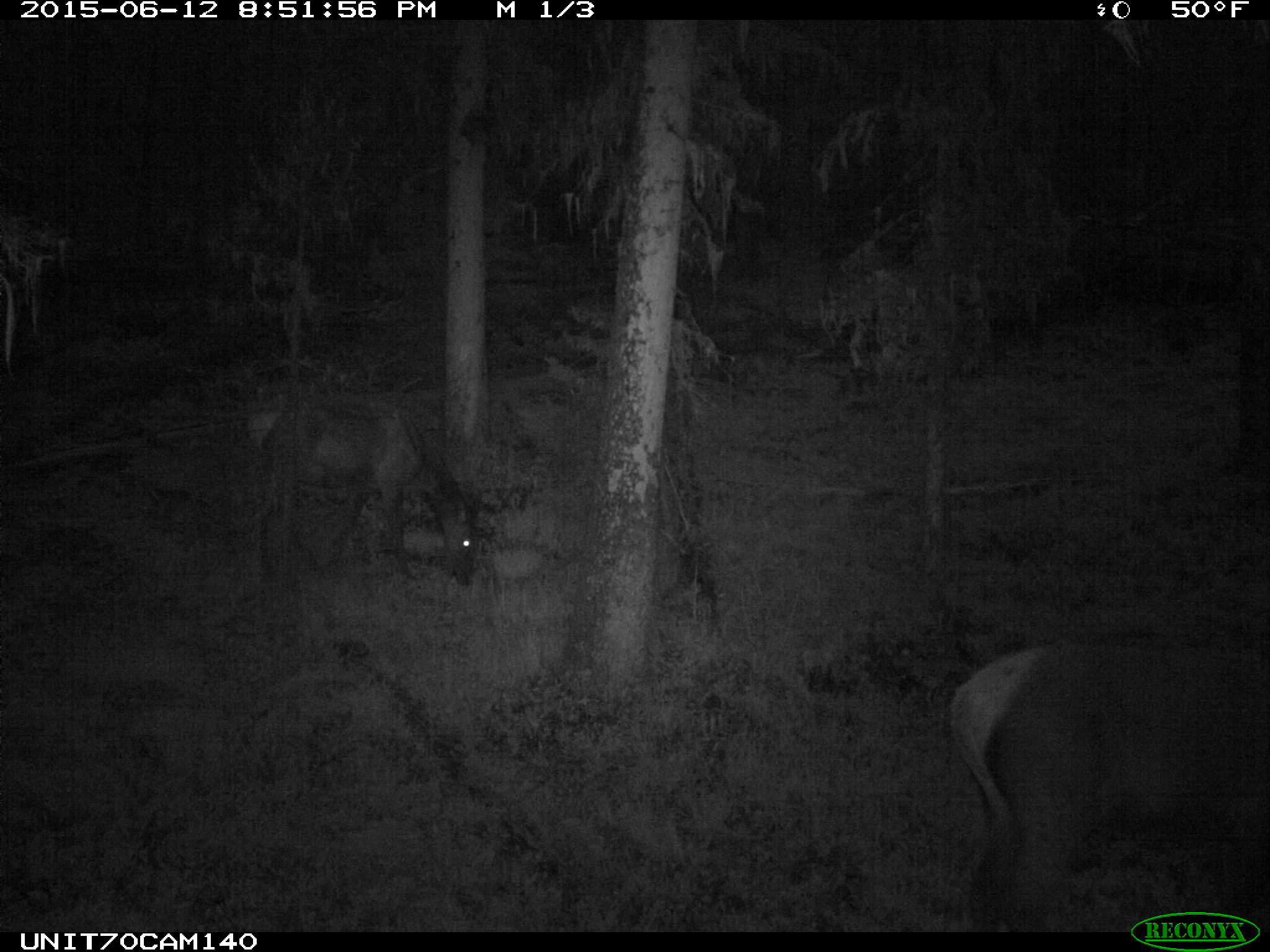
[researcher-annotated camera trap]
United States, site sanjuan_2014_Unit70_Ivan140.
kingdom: Animalia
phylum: Chordata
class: Mammalia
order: Artiodactyla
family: Cervidae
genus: Cervus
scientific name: Cervus elaphus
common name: red deer